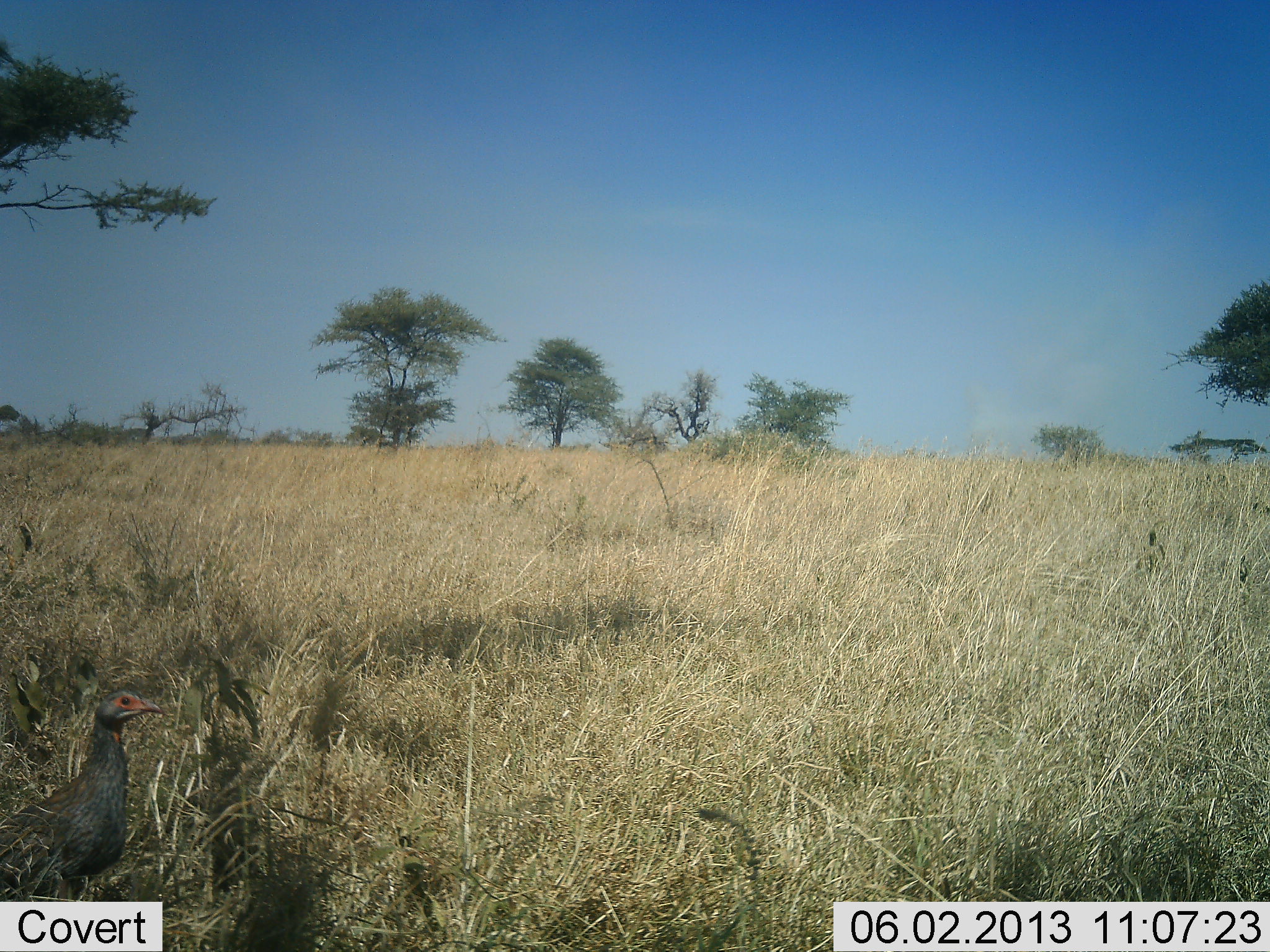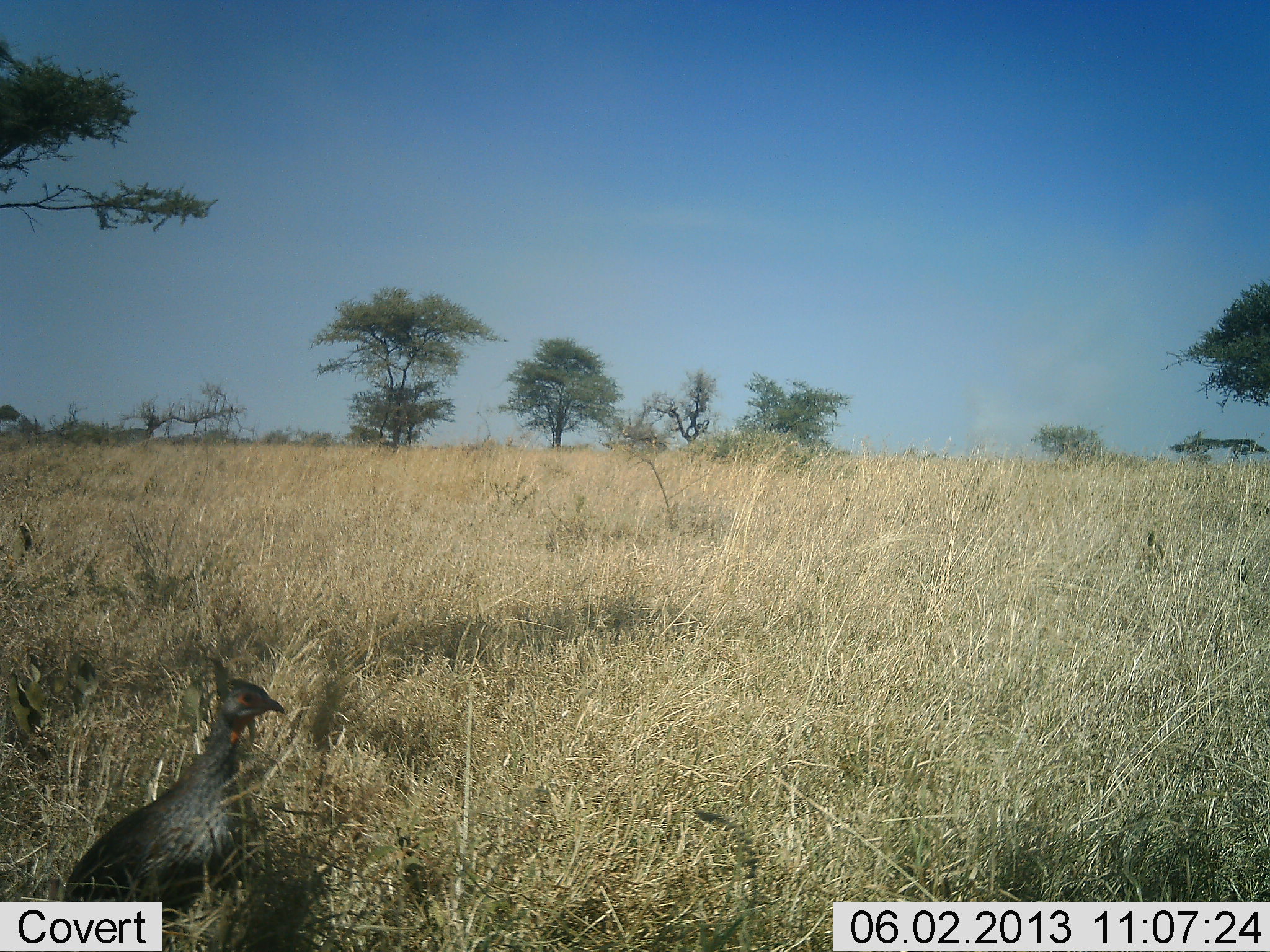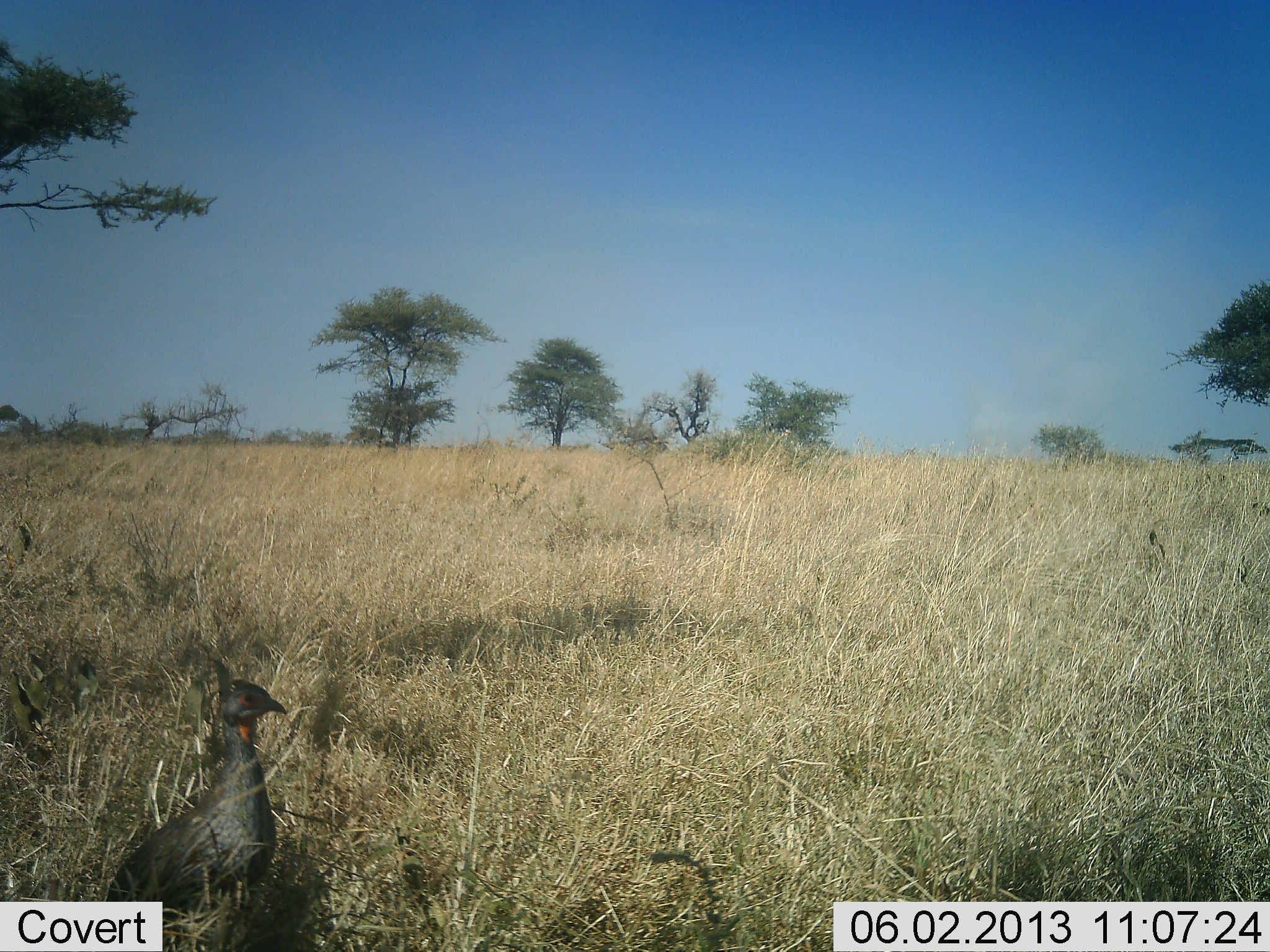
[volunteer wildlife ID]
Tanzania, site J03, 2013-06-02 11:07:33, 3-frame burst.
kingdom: Animalia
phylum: Chordata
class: Aves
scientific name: Aves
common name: bird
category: otherbird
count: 1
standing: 50%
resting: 0%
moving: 60%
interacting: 0%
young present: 0%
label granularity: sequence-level